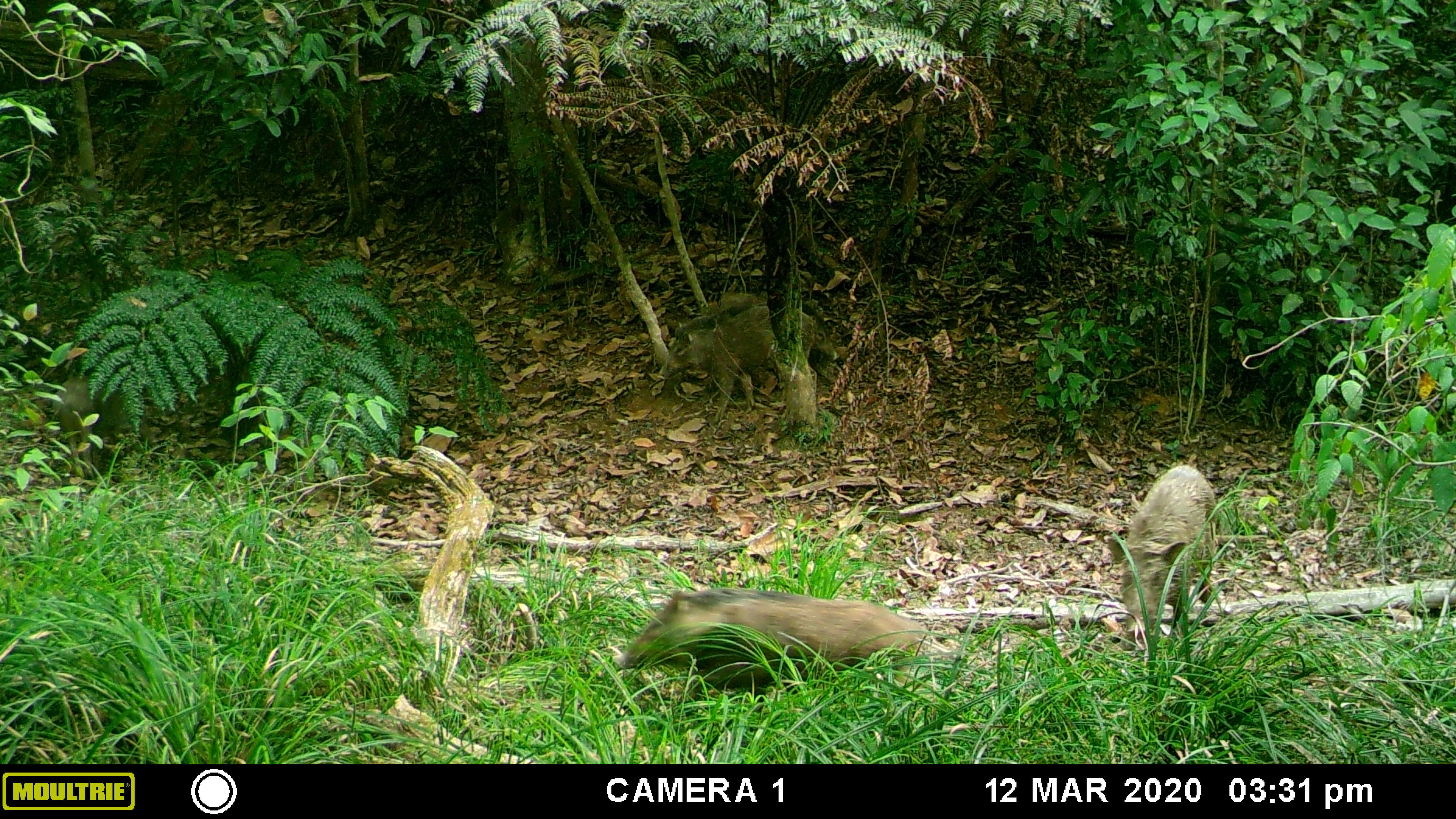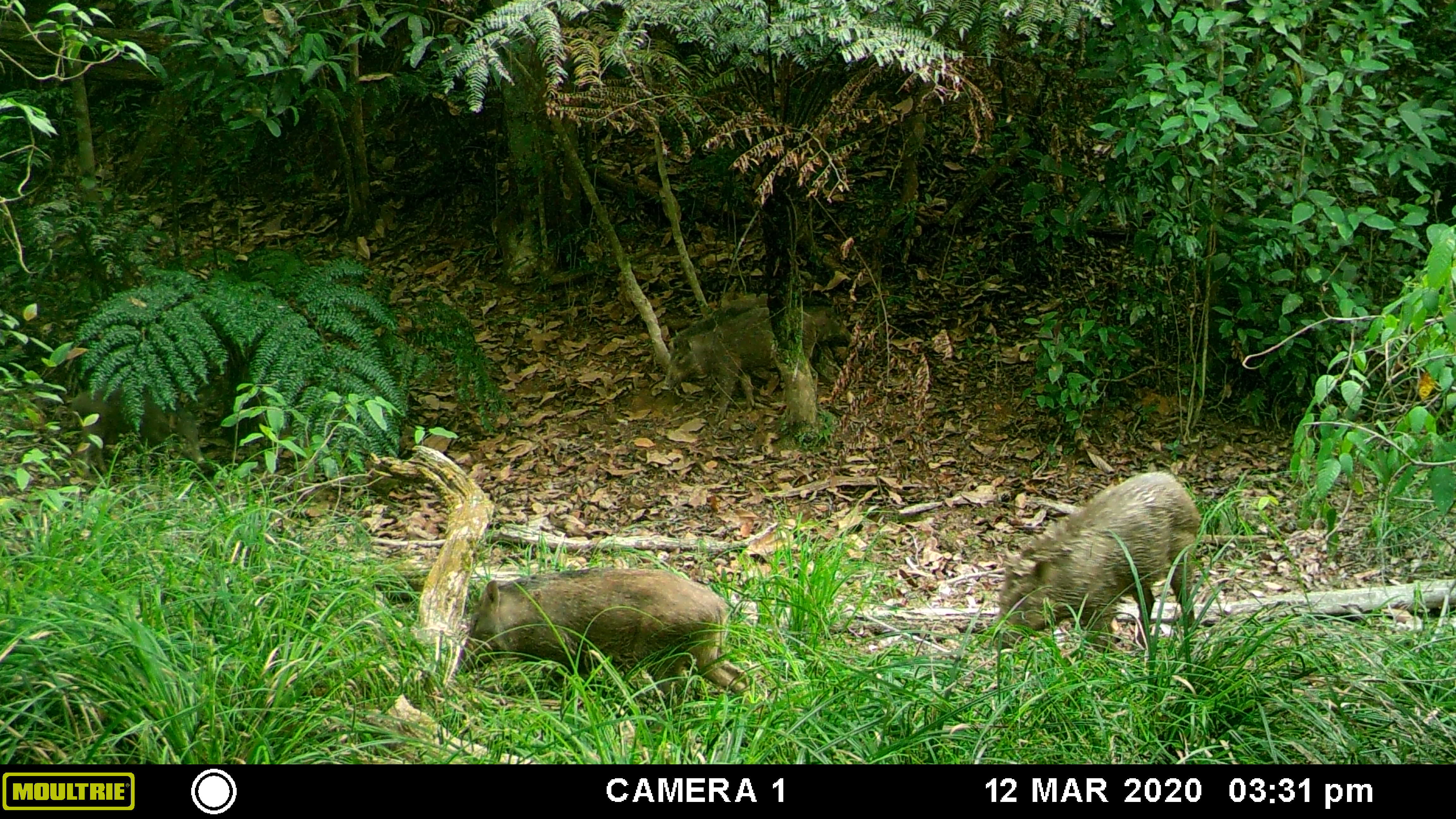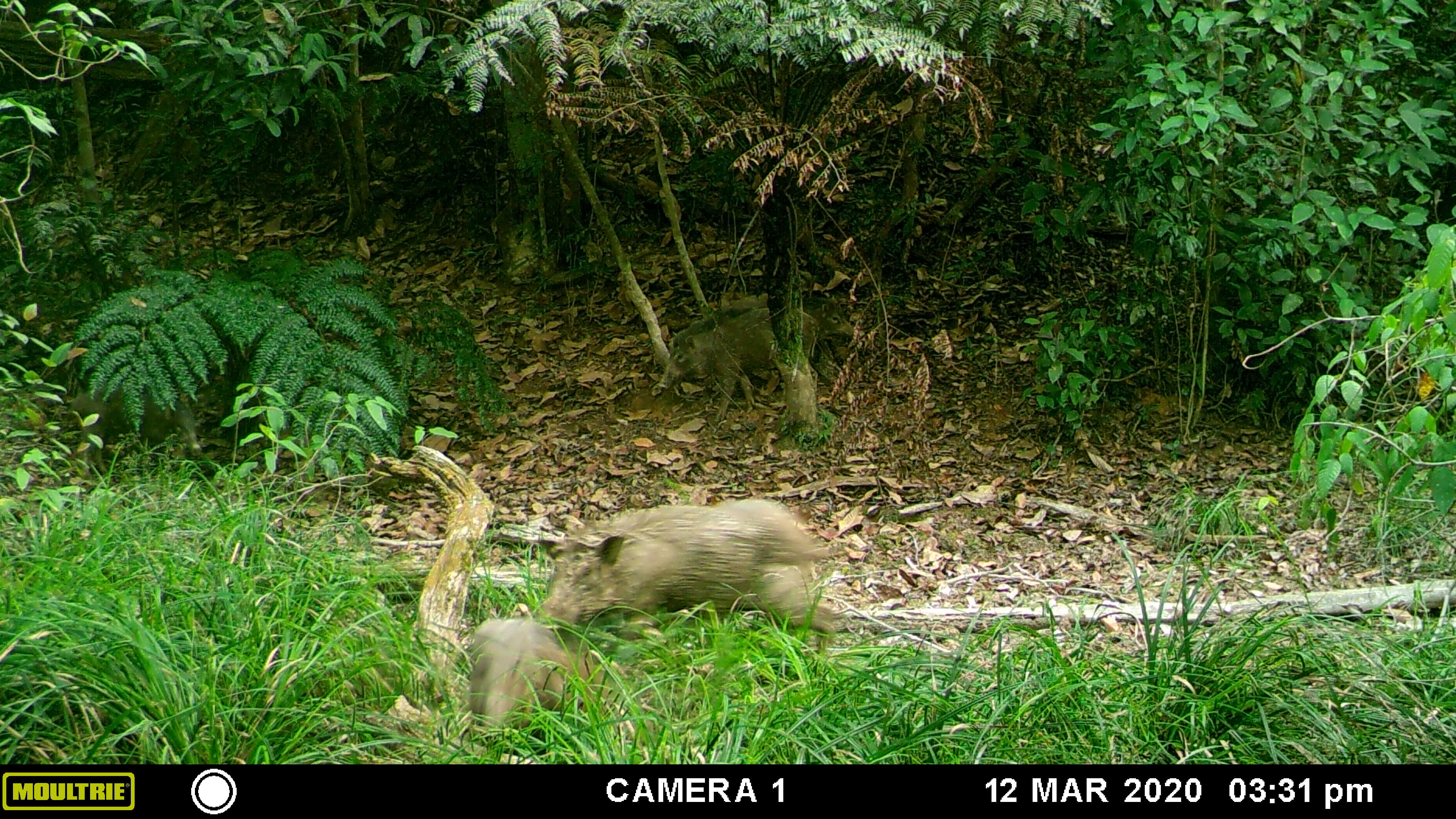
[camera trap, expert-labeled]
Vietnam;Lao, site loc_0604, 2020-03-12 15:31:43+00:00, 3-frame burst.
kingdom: Animalia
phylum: Chordata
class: Mammalia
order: Artiodactyla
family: Suidae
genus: Sus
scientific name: Sus scrofa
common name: eurasian wild pig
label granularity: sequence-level